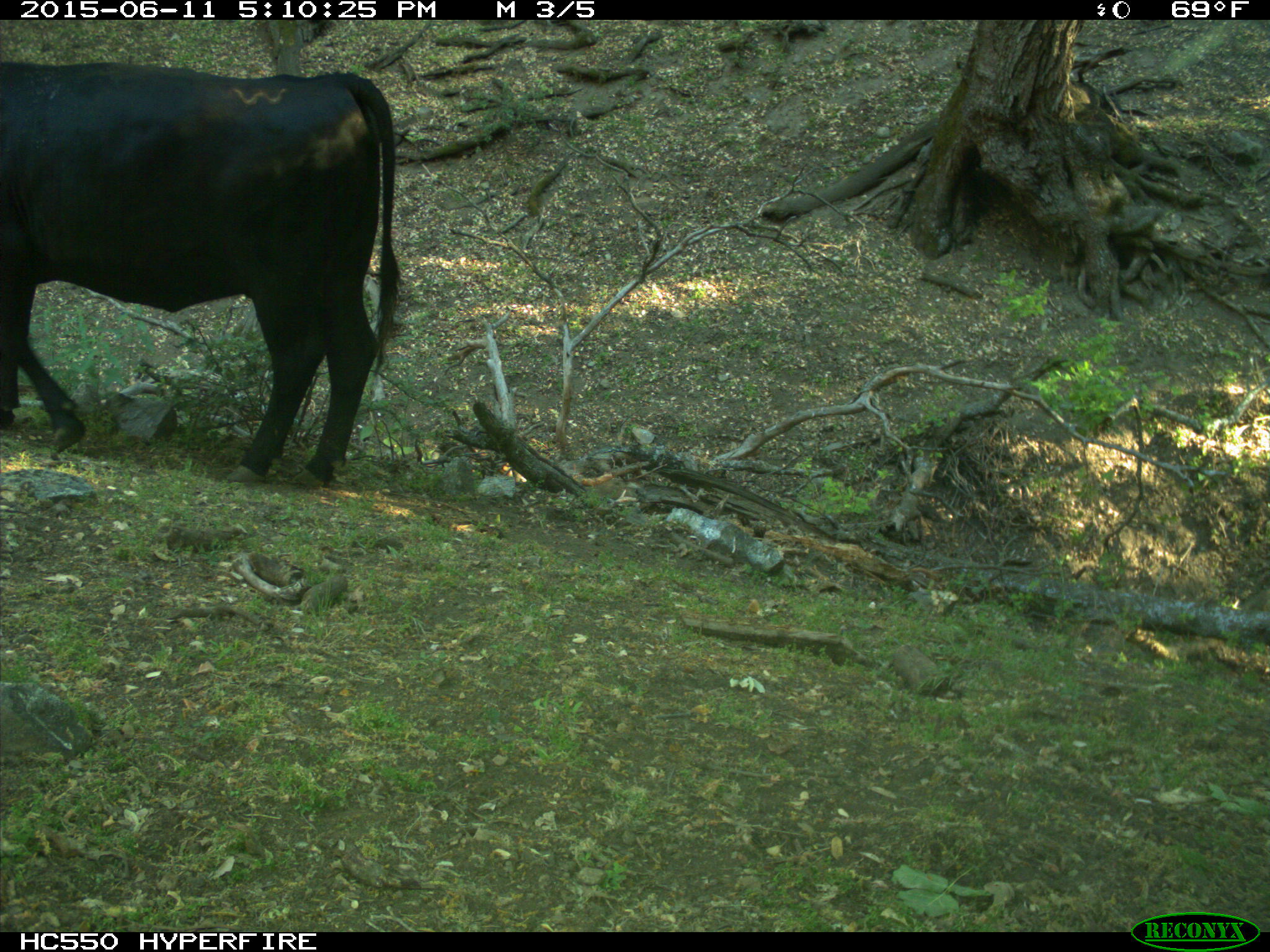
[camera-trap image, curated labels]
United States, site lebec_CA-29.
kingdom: Animalia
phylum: Chordata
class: Mammalia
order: Artiodactyla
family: Bovidae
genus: Bos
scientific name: Bos taurus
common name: domestic cow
Bos taurus (domestic cow).